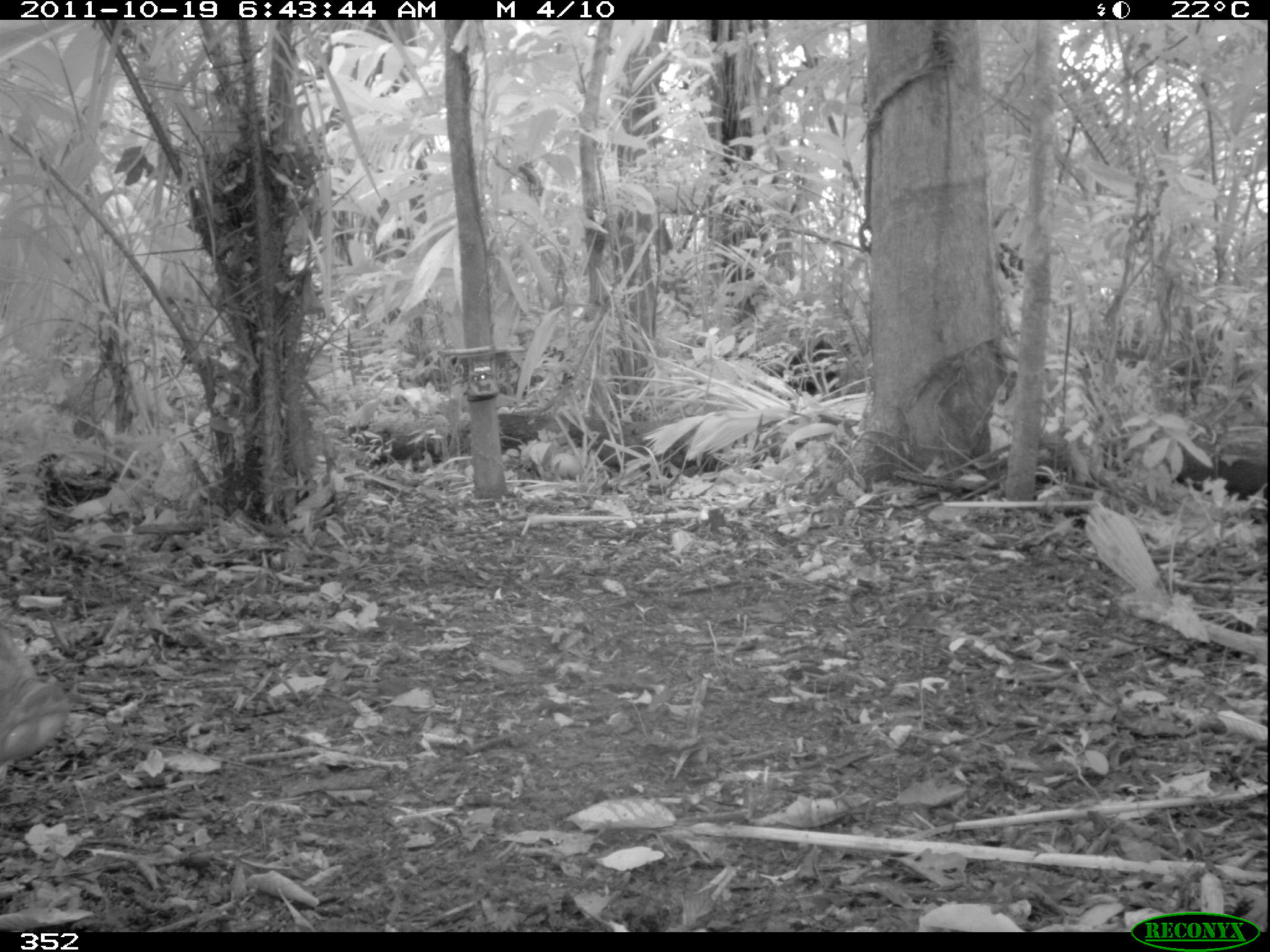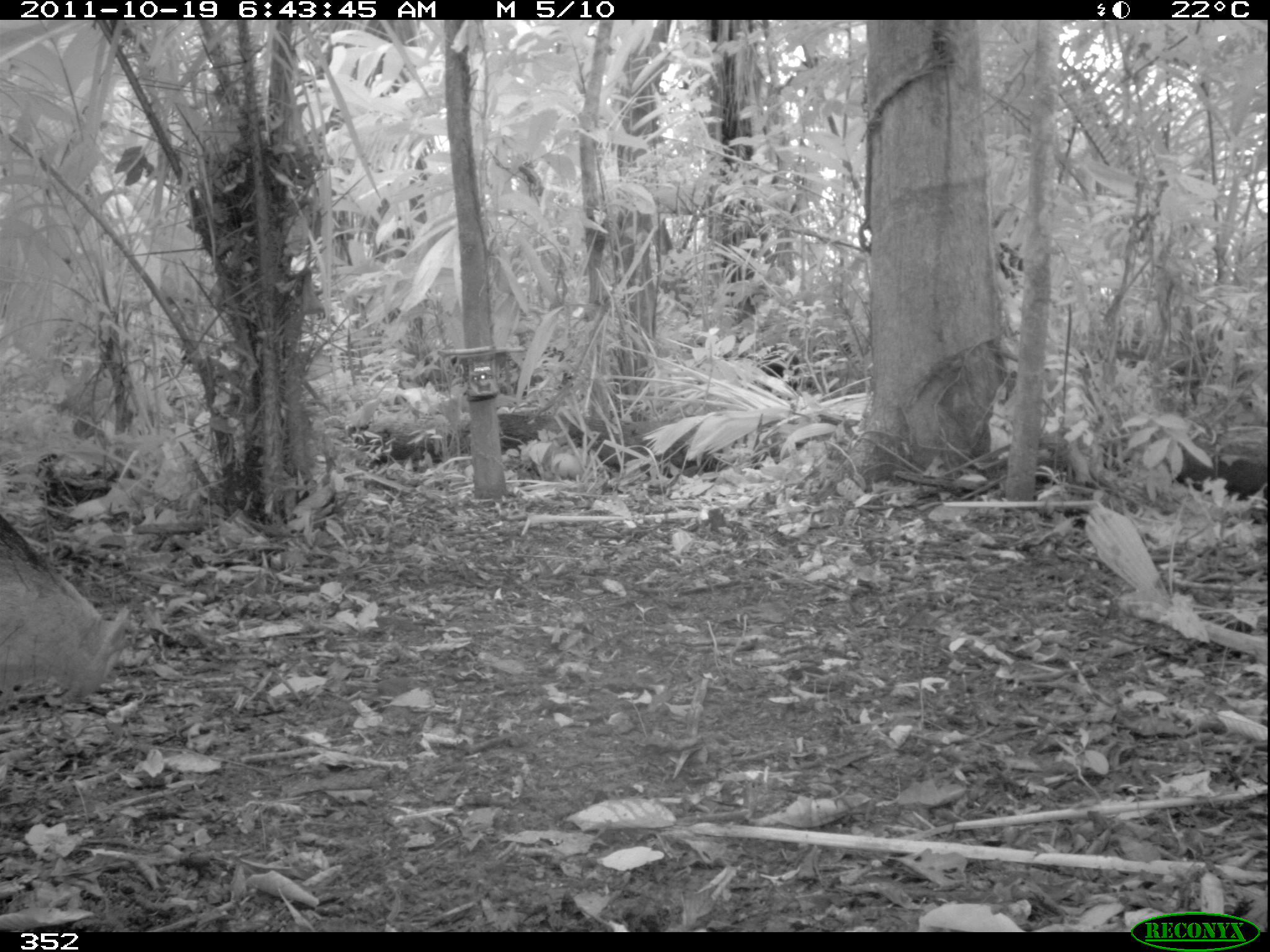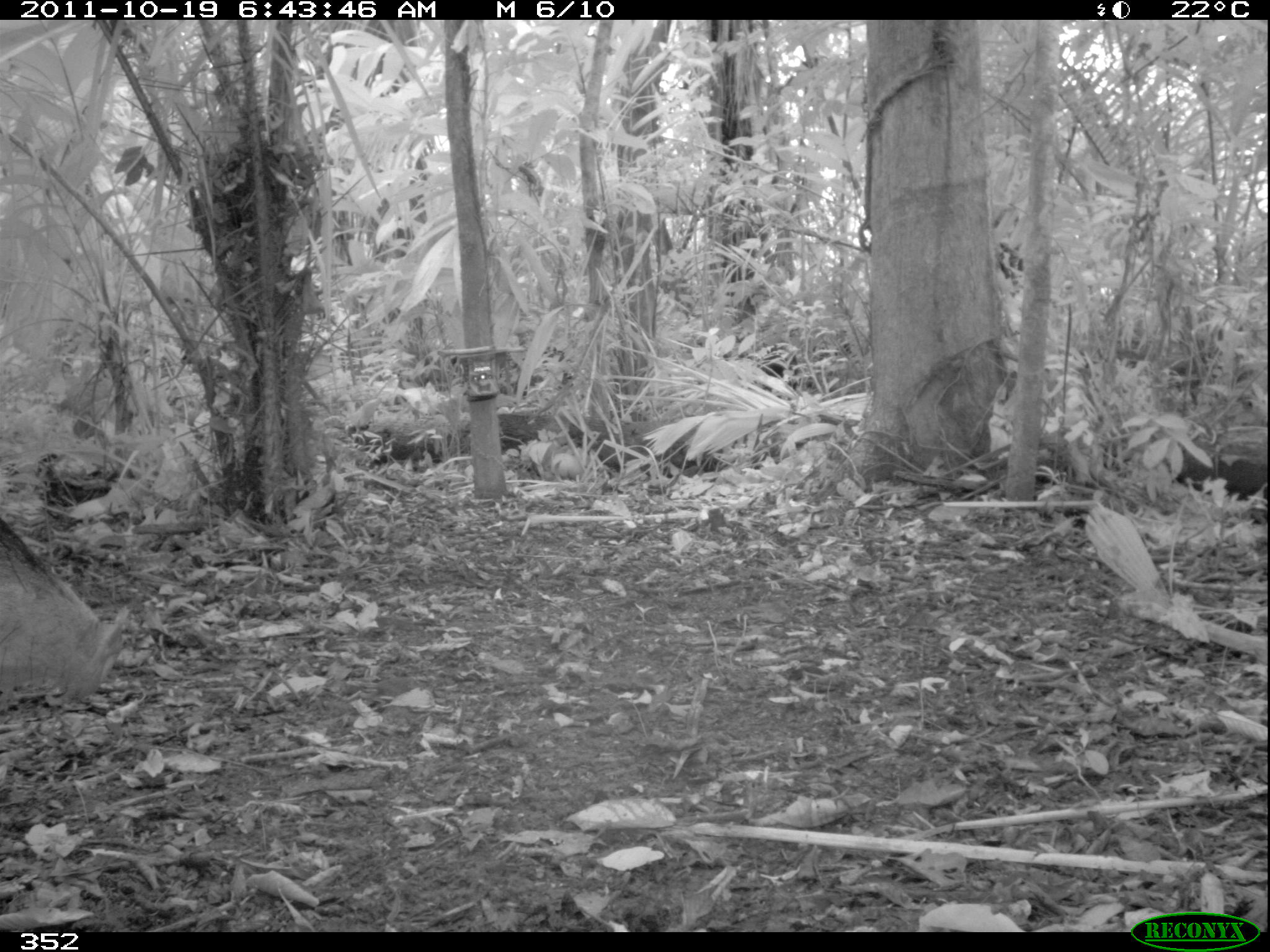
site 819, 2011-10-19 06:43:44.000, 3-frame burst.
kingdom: Animalia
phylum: Chordata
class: Mammalia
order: Artiodactyla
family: Tayassuidae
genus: Tayassu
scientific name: Tayassu pecari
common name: white-lipped peccary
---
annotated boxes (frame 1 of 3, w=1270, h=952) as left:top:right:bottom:
tayassu pecari: 0:626:70:763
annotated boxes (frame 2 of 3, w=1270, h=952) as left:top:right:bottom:
tayassu pecari: 0:510:133:703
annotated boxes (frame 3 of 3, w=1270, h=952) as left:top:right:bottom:
tayassu pecari: 0:510:133:703